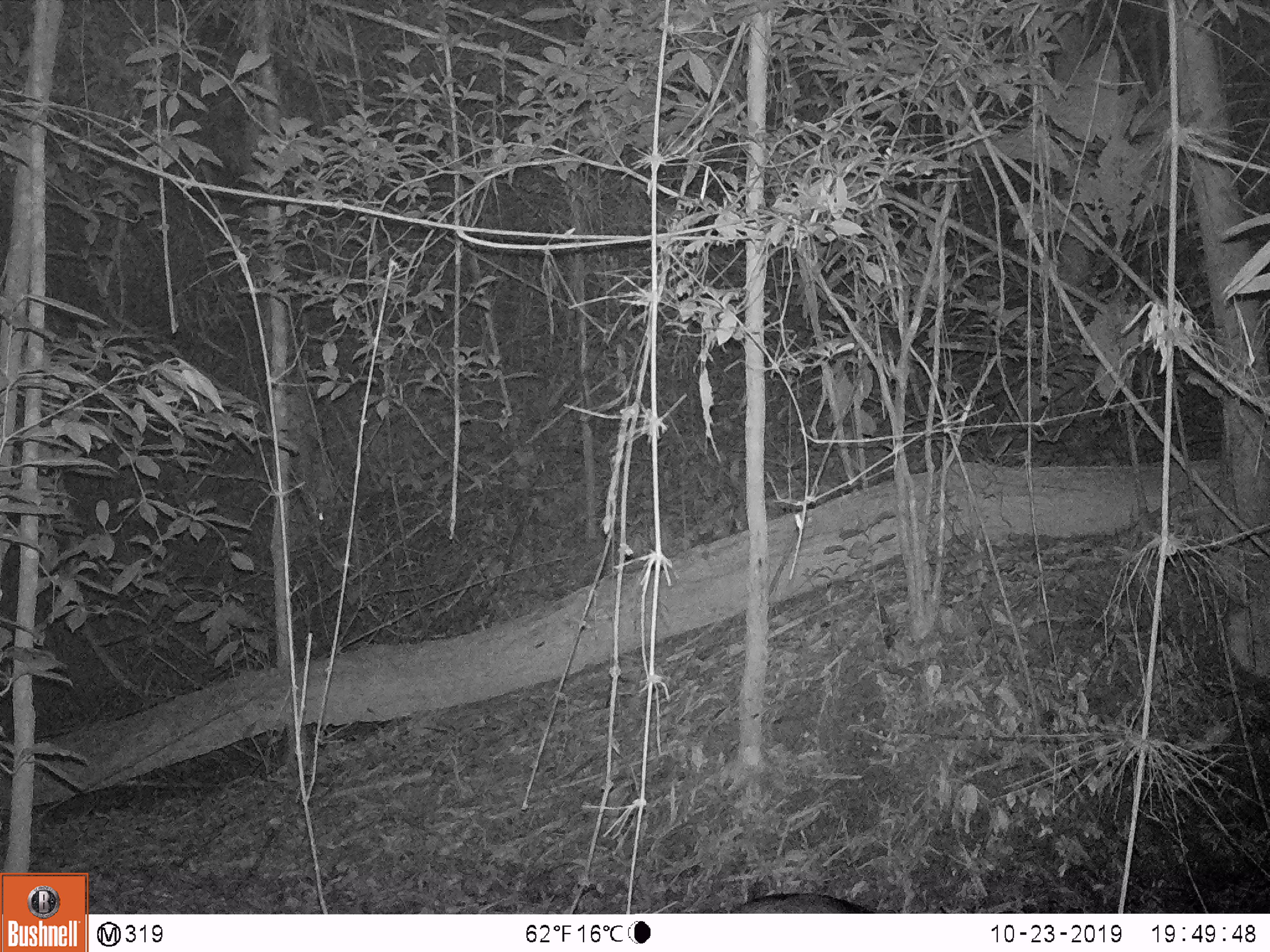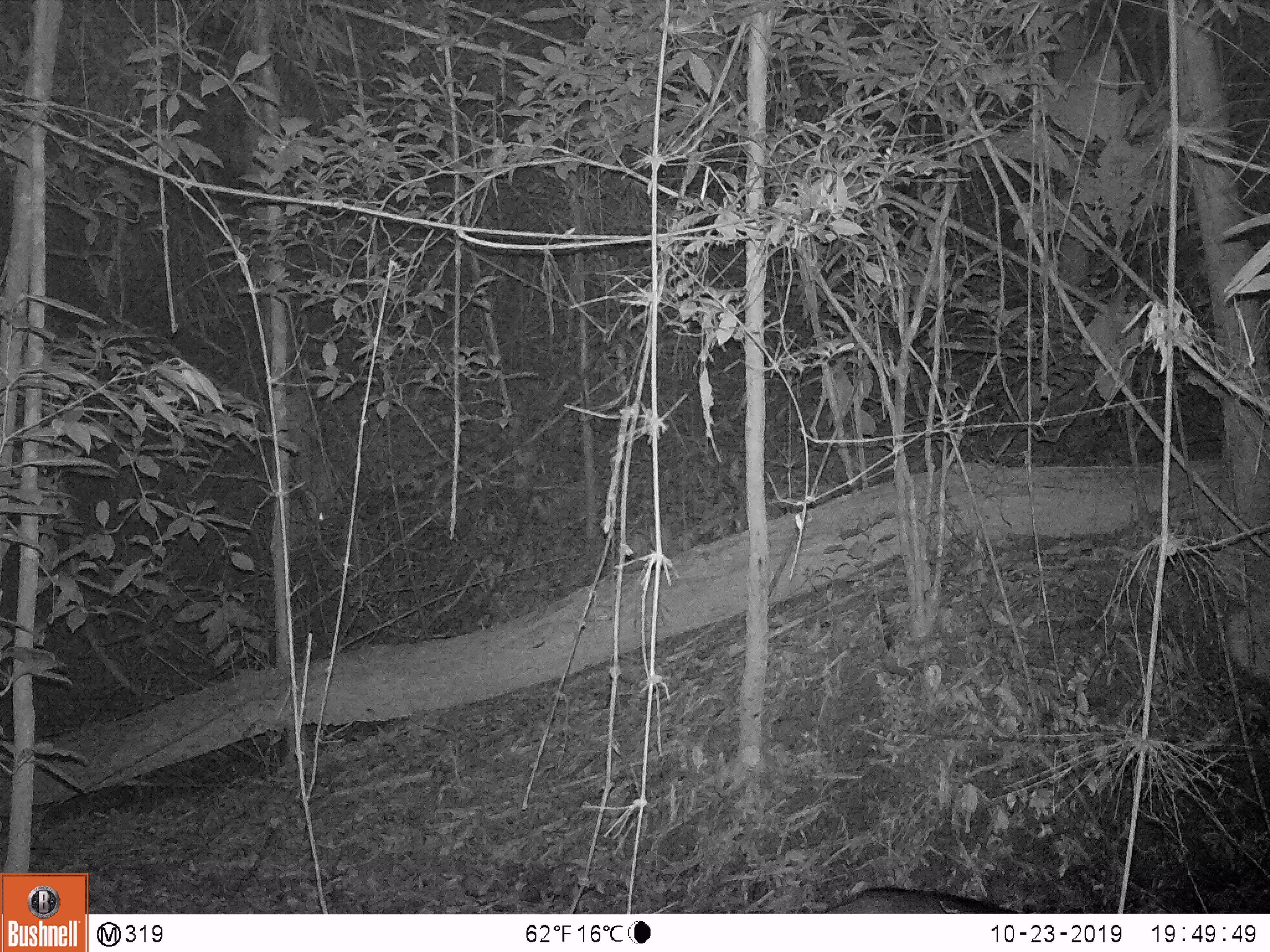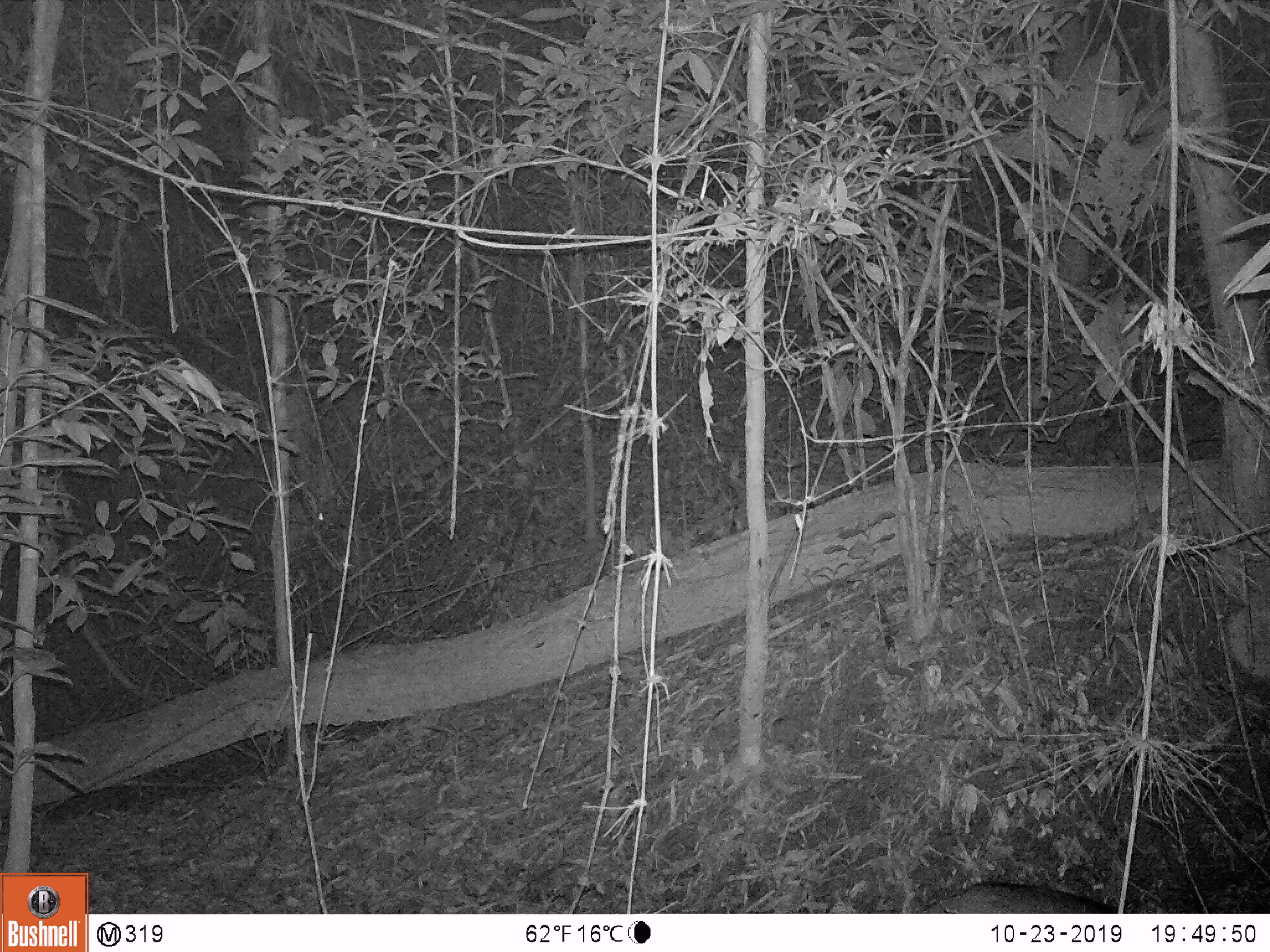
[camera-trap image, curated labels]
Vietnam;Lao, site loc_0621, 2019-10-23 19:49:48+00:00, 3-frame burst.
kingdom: Animalia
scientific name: Animalia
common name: animal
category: unidentified animal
Unidentified animal (animal) (Animalia). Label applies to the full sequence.